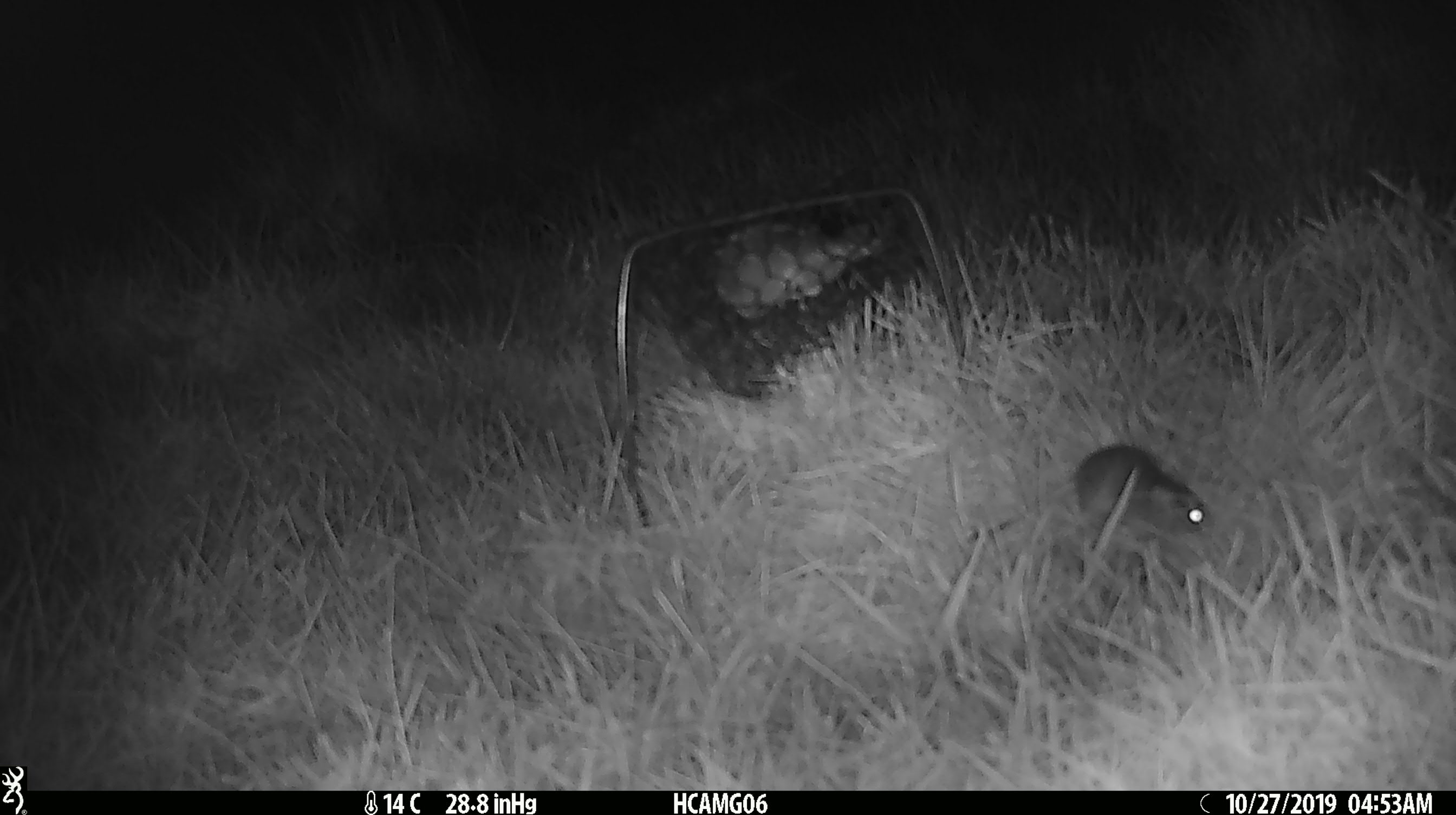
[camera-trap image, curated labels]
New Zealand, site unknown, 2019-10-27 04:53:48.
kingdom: Animalia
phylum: Chordata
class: Mammalia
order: Rodentia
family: Muridae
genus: Mus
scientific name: Mus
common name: mouse